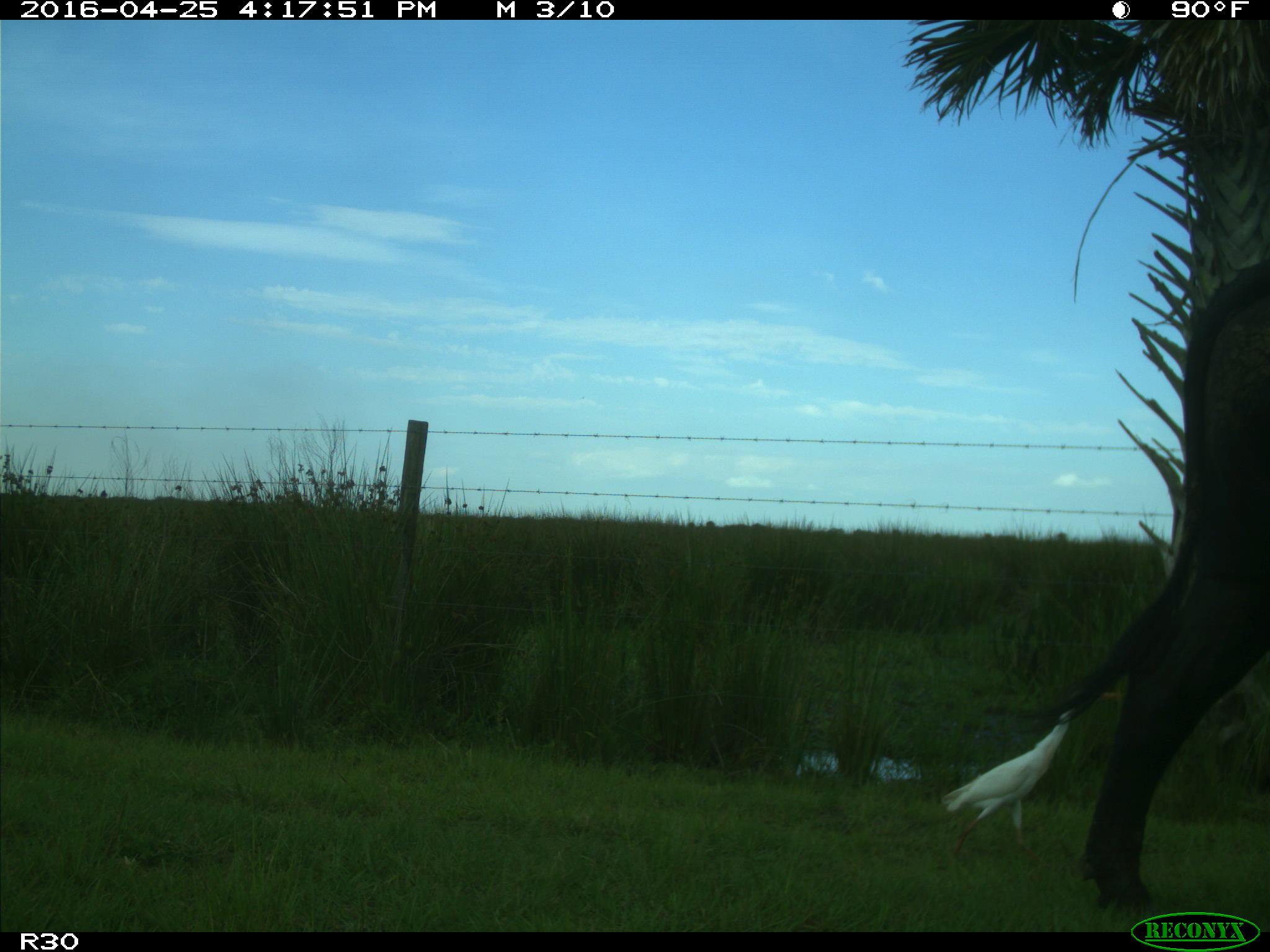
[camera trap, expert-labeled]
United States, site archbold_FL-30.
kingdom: Animalia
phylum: Chordata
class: Mammalia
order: Artiodactyla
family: Bovidae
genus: Bos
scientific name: Bos taurus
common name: domestic cow